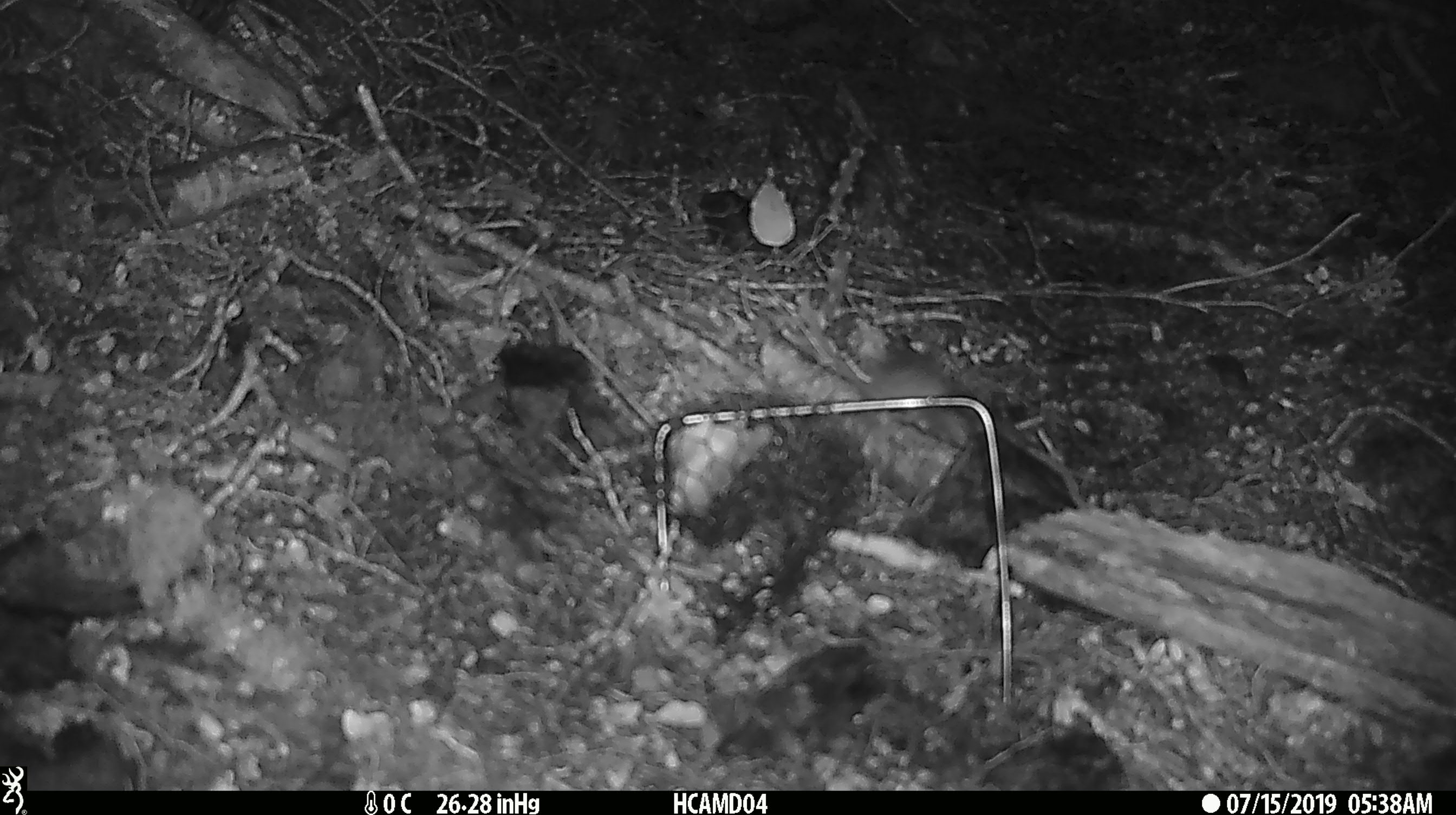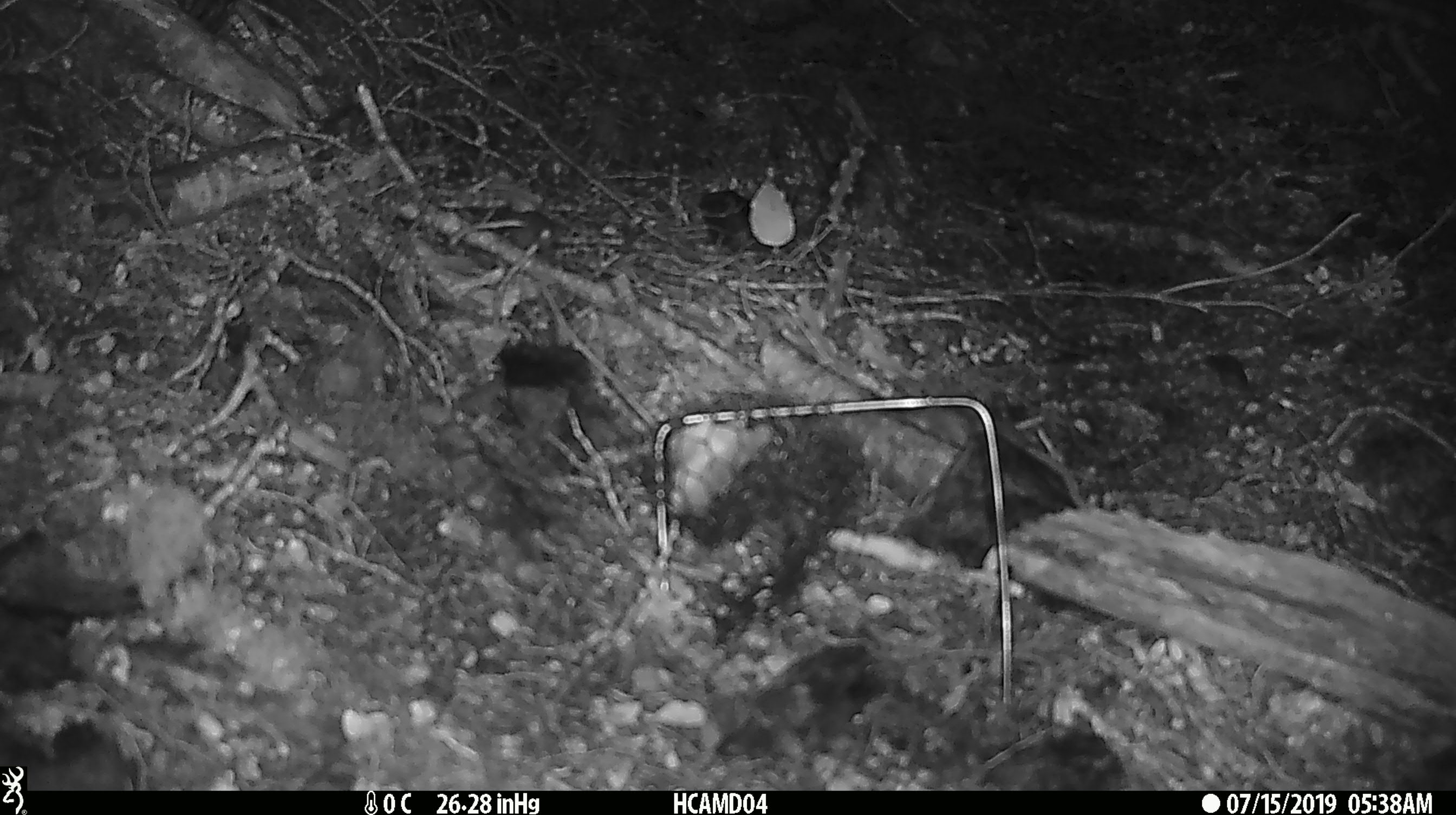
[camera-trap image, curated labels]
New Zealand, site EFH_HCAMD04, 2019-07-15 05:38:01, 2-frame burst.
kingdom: Animalia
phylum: Chordata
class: Mammalia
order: Rodentia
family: Muridae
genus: Mus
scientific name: Mus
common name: mouse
Mouse (Mus).